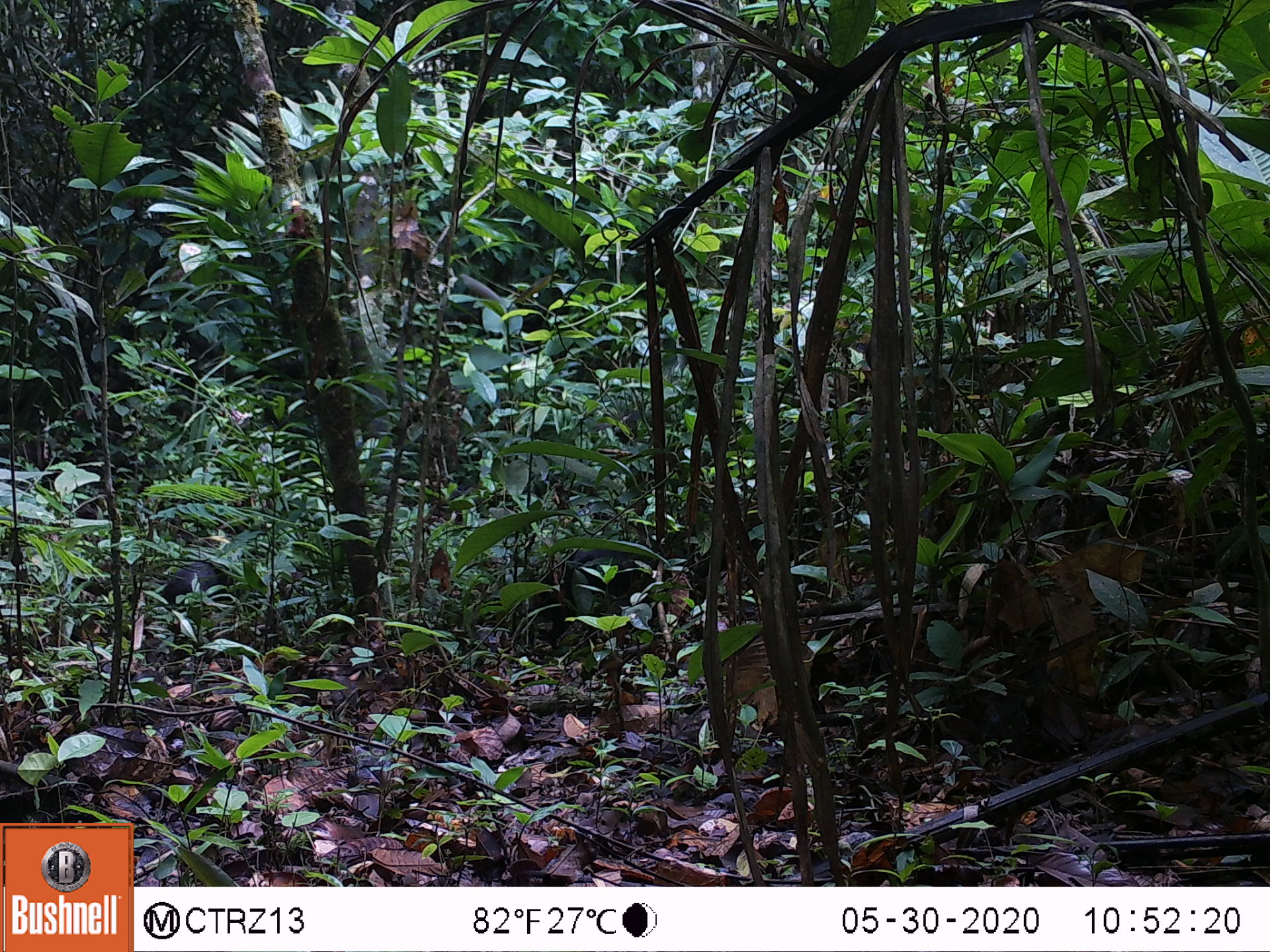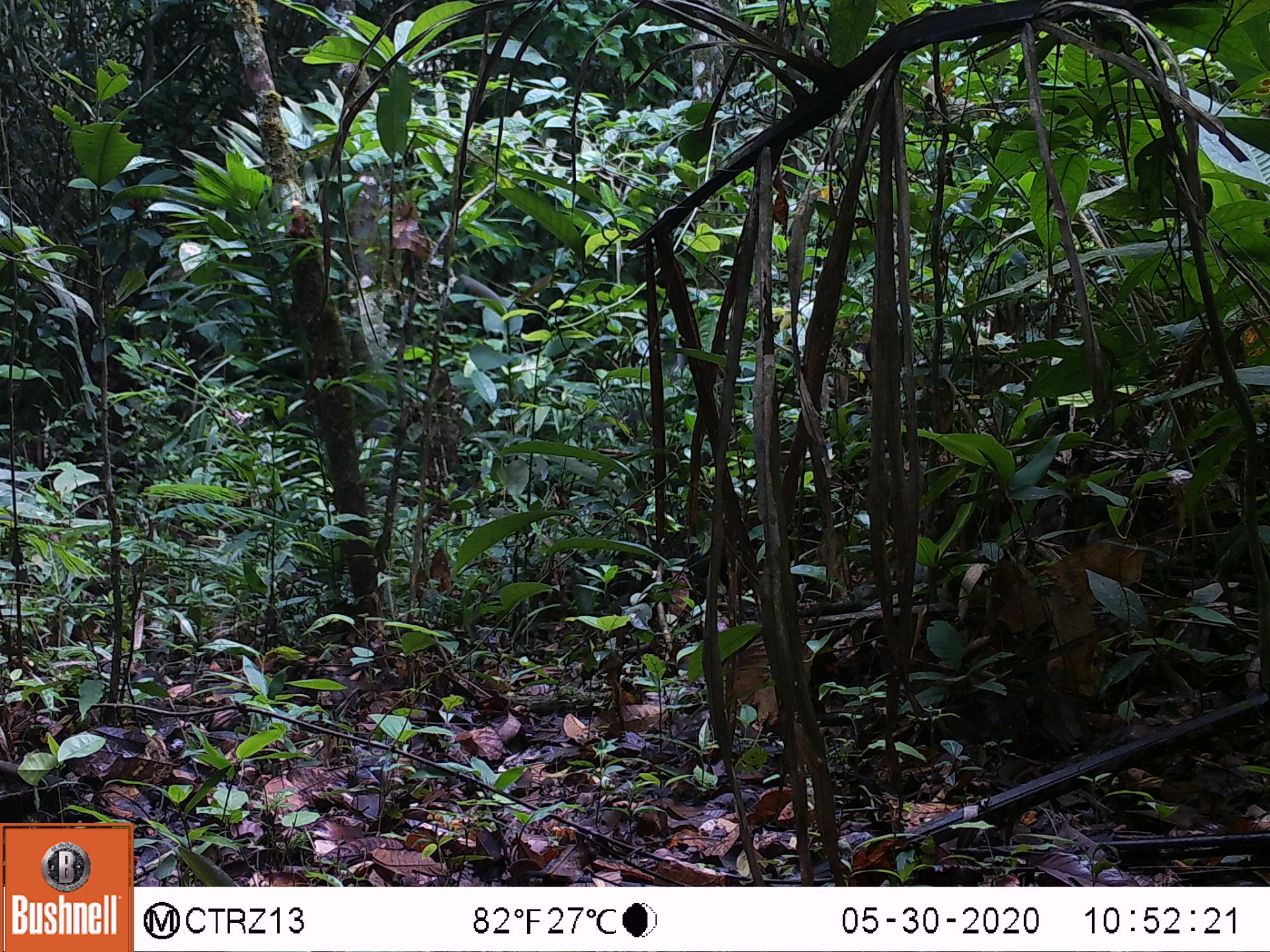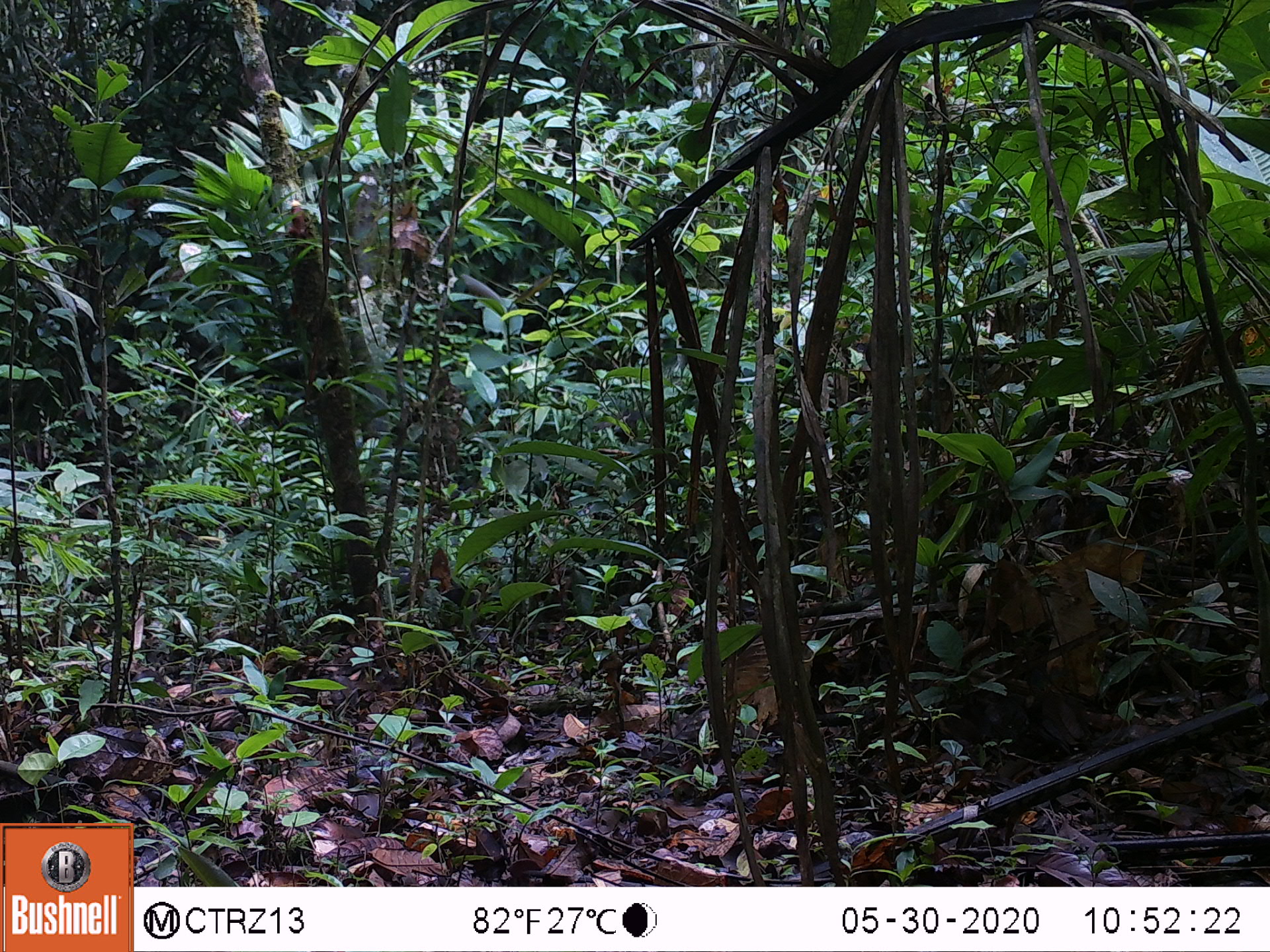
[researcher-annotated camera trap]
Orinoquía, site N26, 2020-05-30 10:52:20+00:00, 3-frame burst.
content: unidentified animal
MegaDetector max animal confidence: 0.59